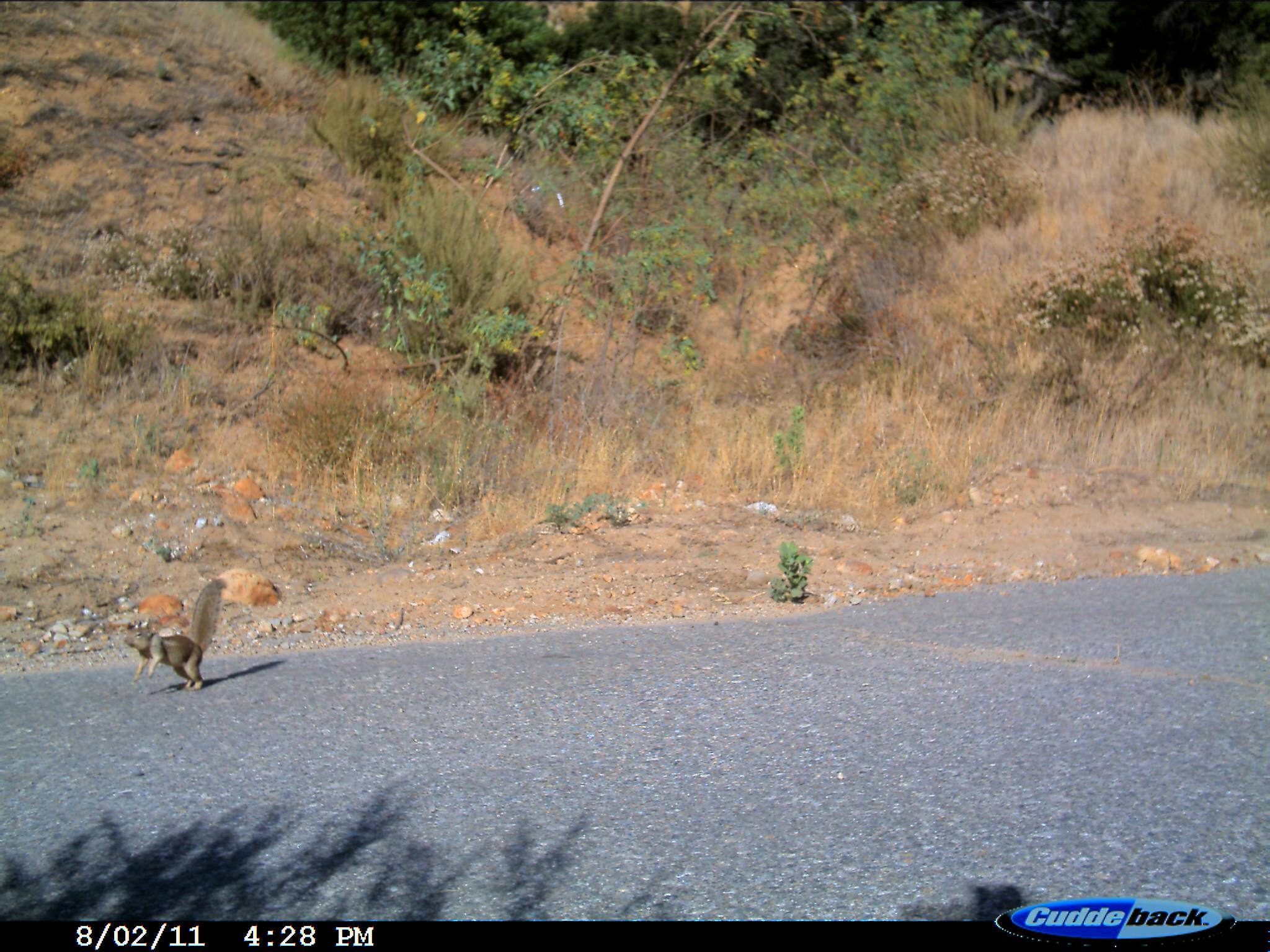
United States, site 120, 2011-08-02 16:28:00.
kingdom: Animalia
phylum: Chordata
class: Mammalia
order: Rodentia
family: Sciuridae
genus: Sciurus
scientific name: Sciurus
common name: squirrel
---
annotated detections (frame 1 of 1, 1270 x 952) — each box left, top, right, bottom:
squirrel: 100, 572, 237, 713